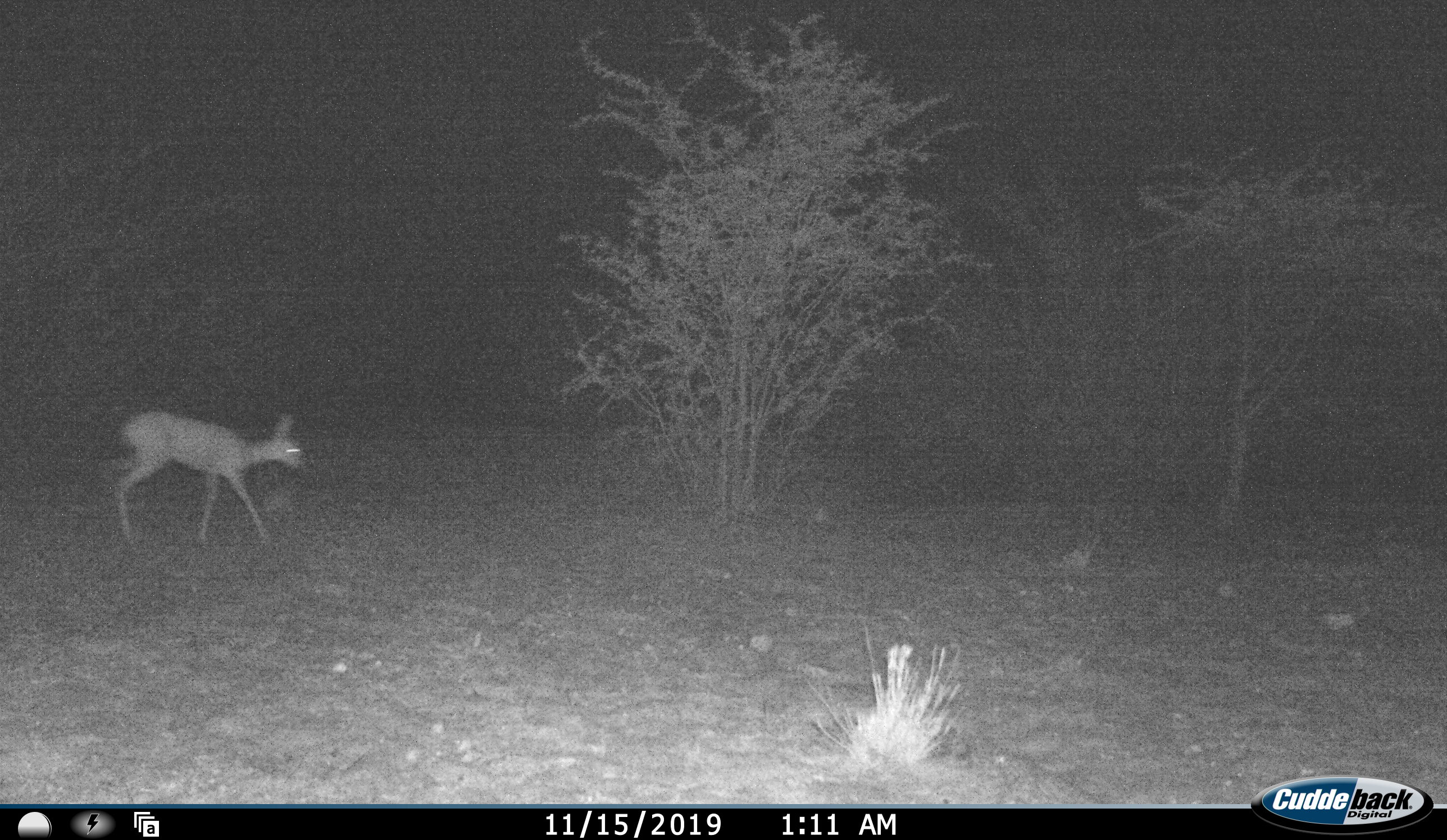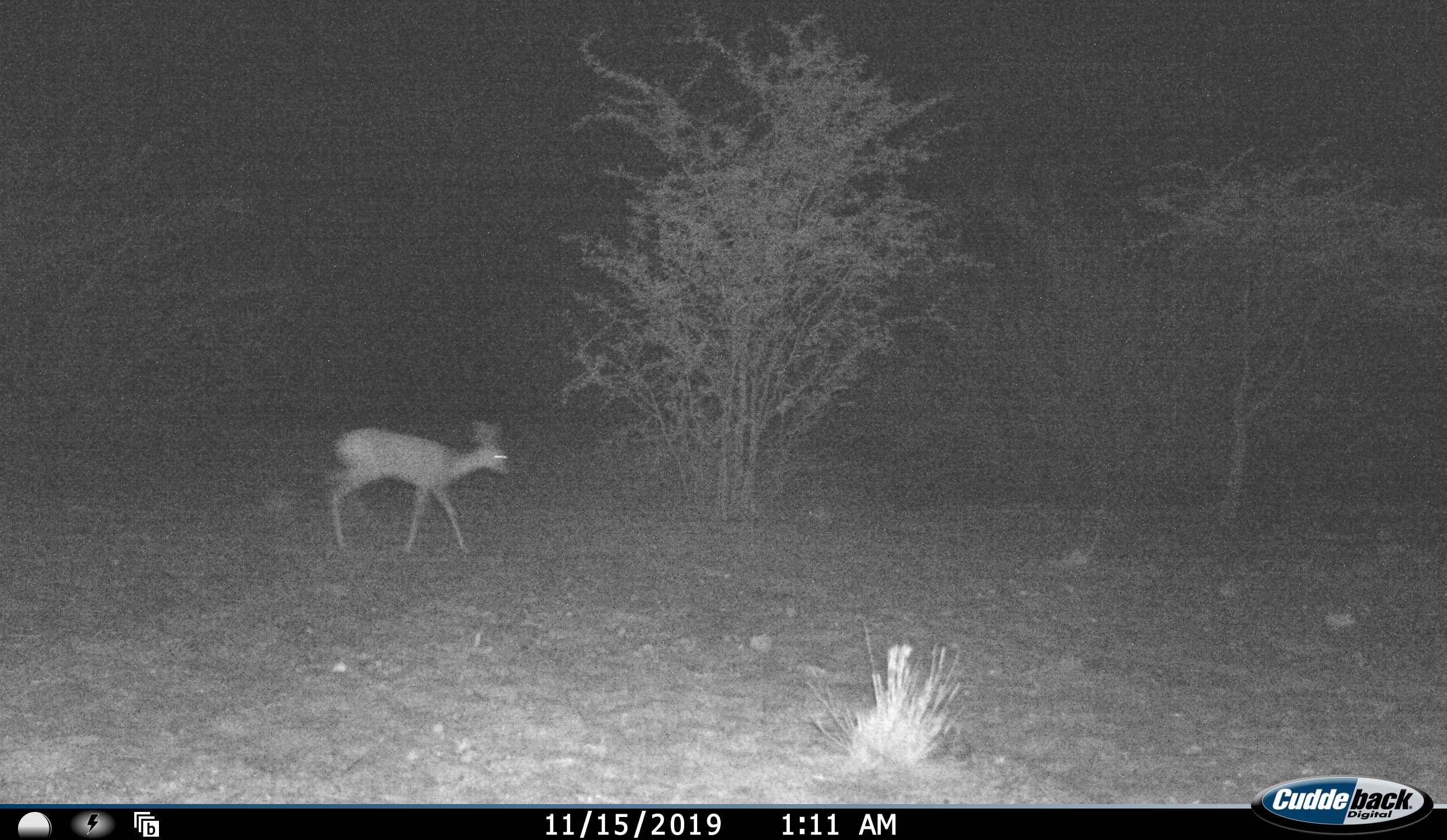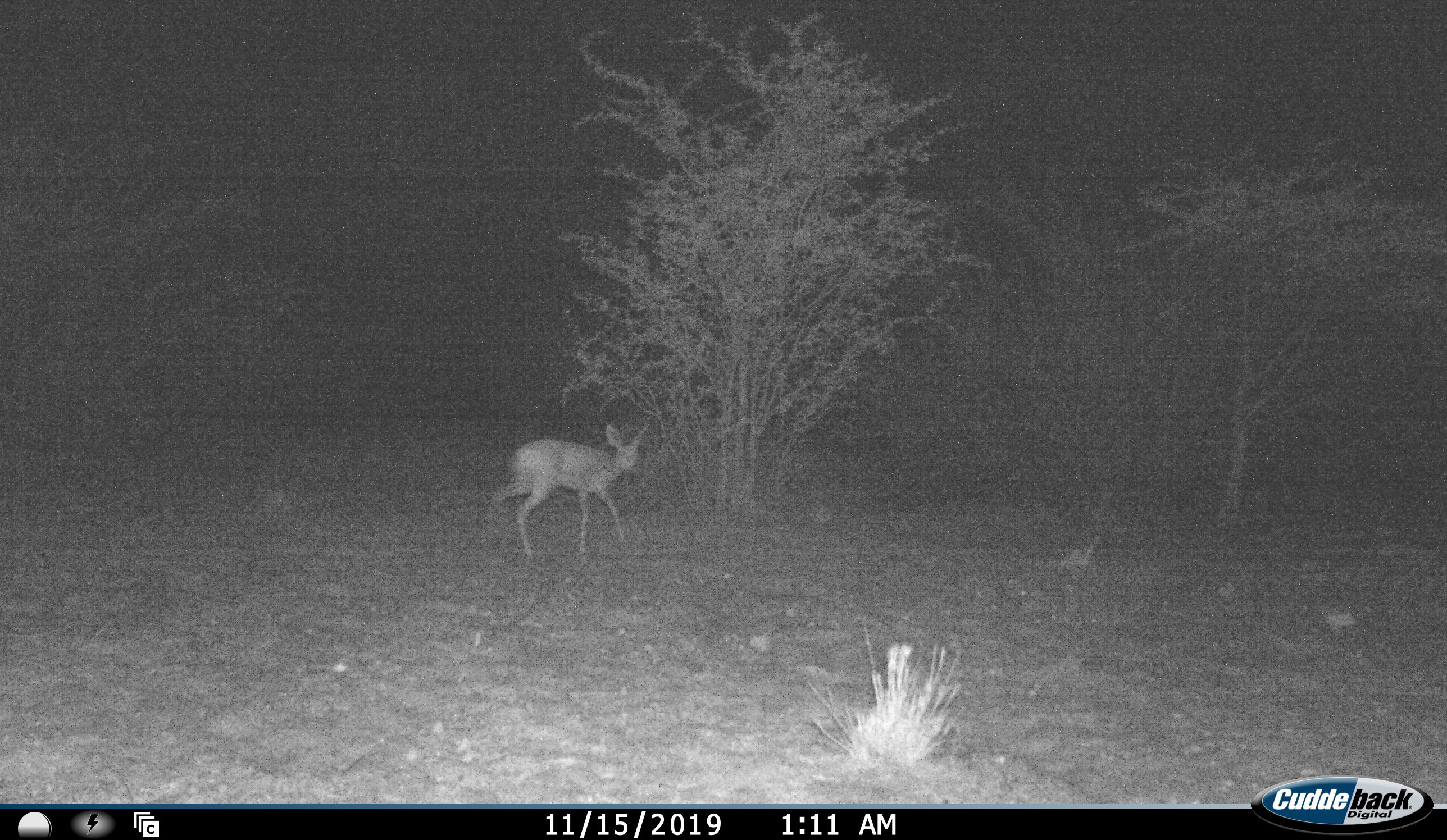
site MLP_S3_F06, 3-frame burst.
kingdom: Animalia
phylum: Chordata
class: Mammalia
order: Artiodactyla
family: Bovidae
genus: Raphicerus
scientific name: Raphicerus campestris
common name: steenbok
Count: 1.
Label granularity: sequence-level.